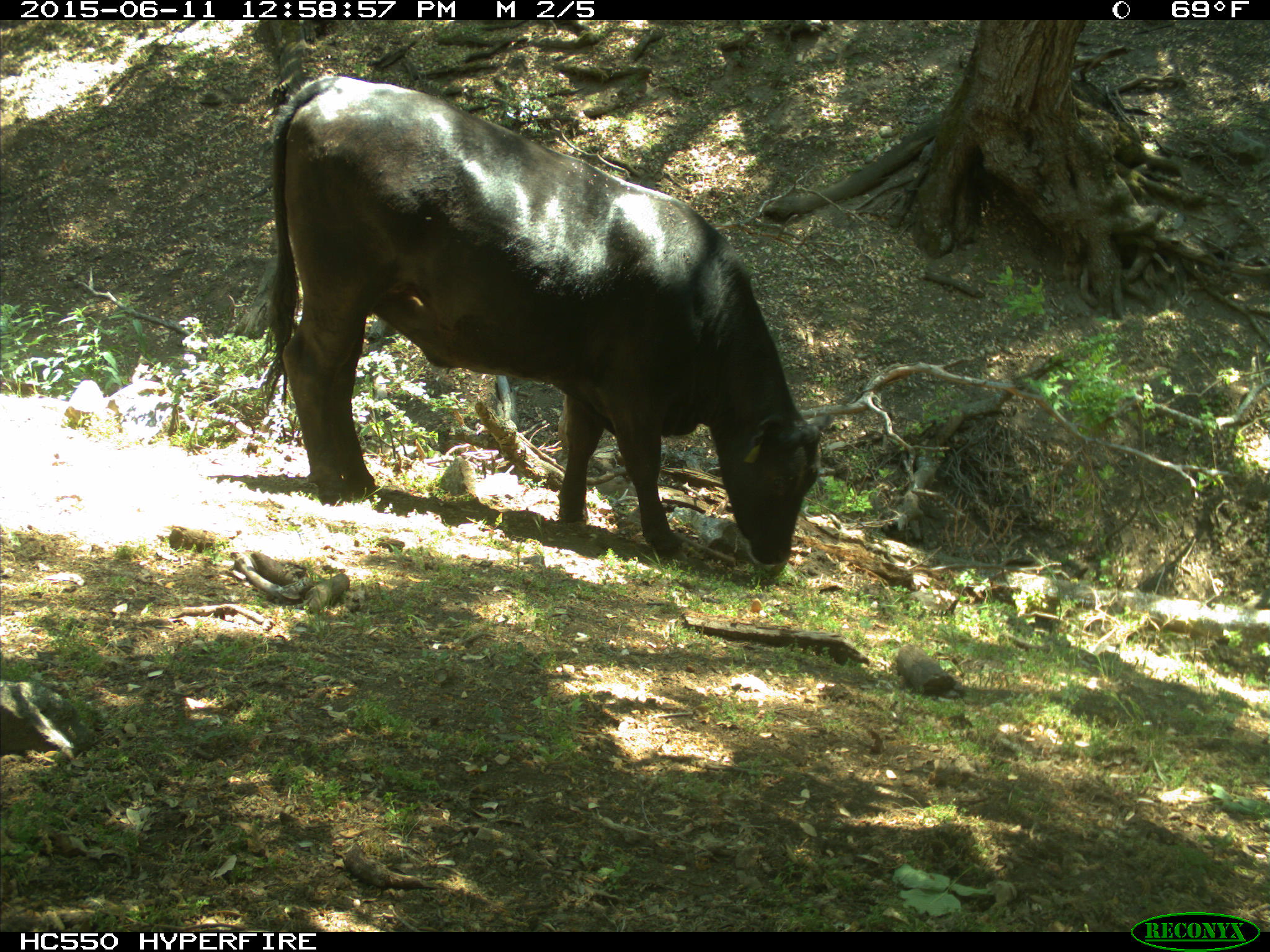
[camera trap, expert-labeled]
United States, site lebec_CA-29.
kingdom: Animalia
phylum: Chordata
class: Mammalia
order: Artiodactyla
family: Bovidae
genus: Bos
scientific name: Bos taurus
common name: domestic cow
Bos taurus (domestic cow).